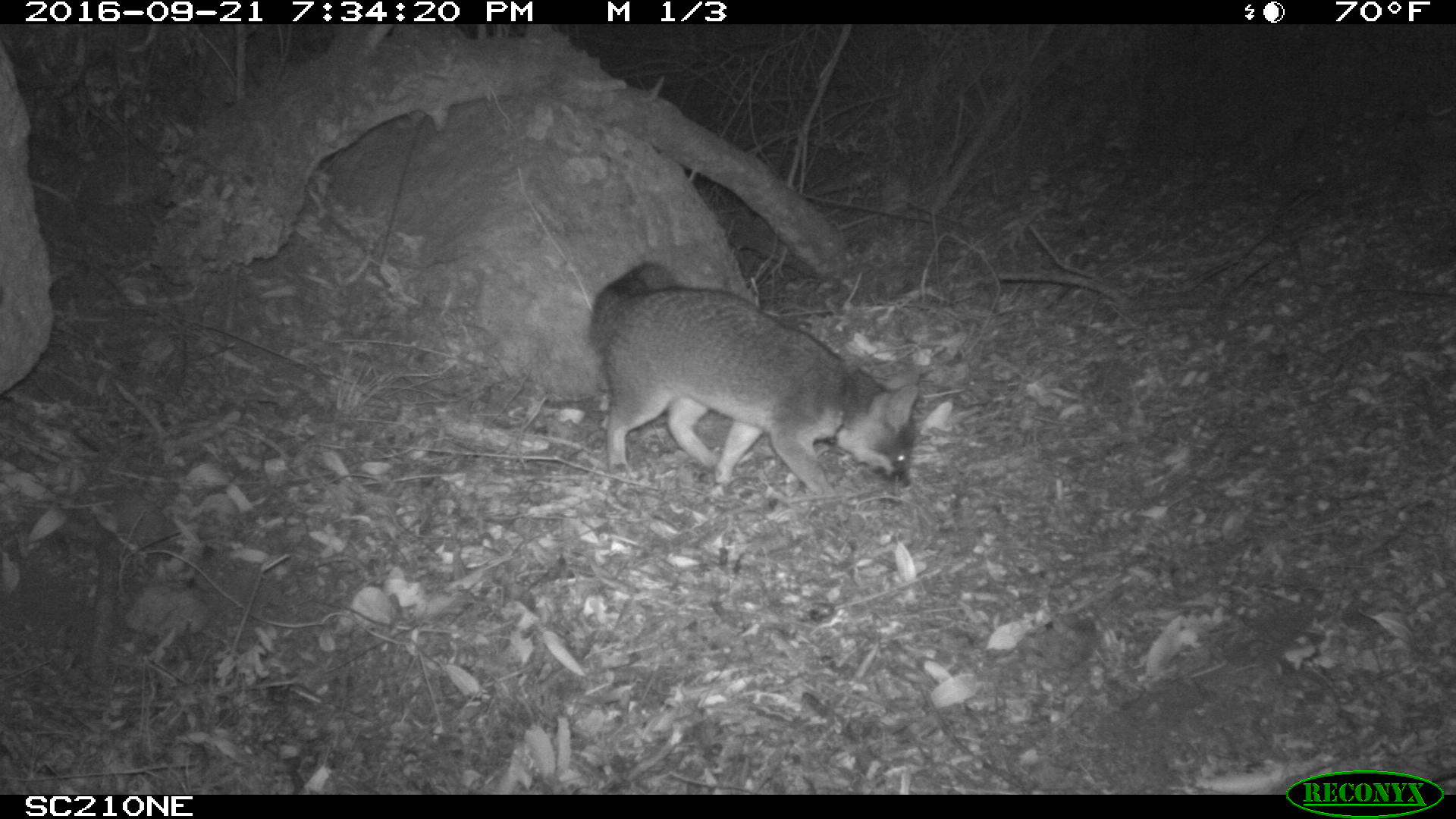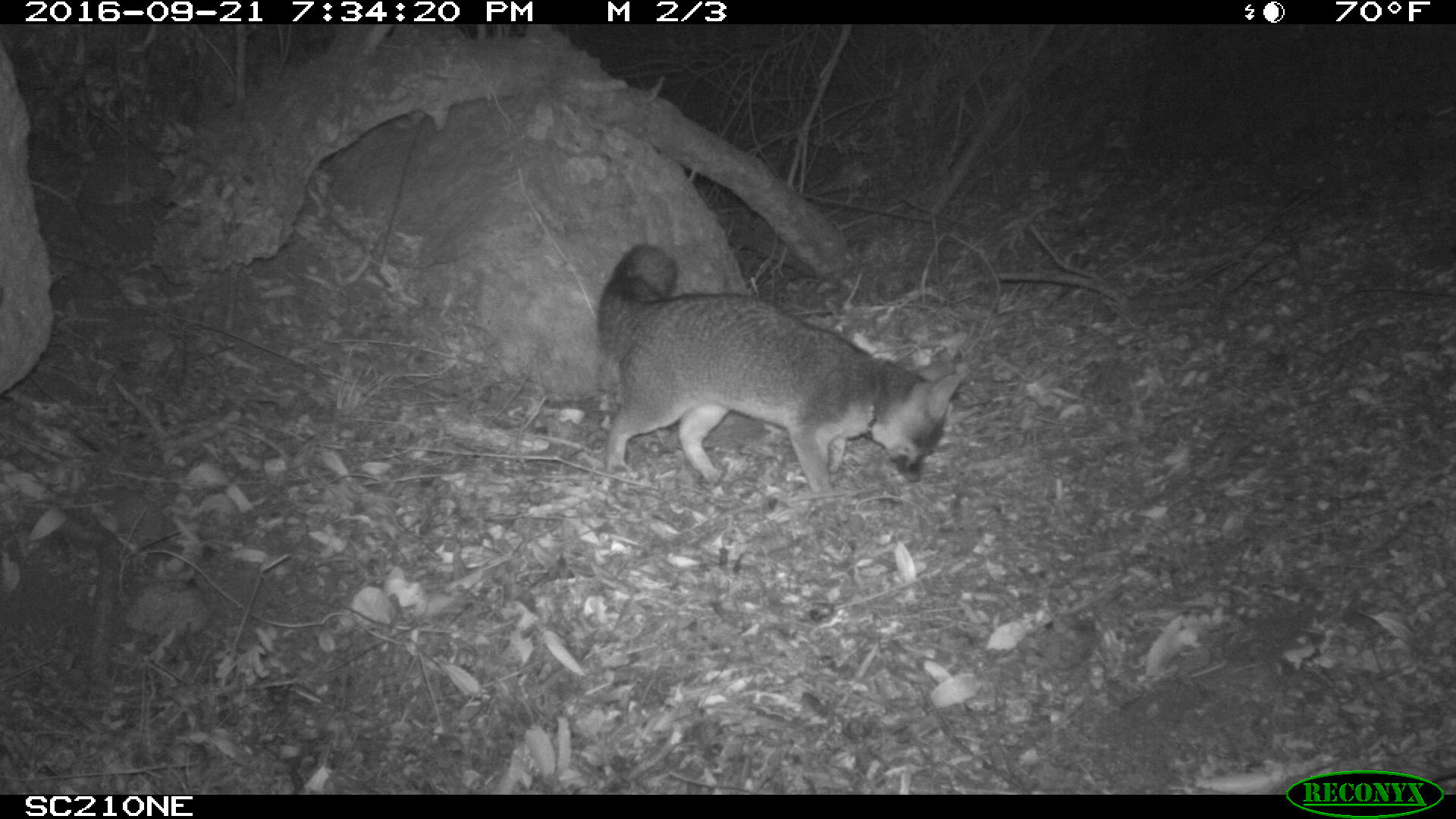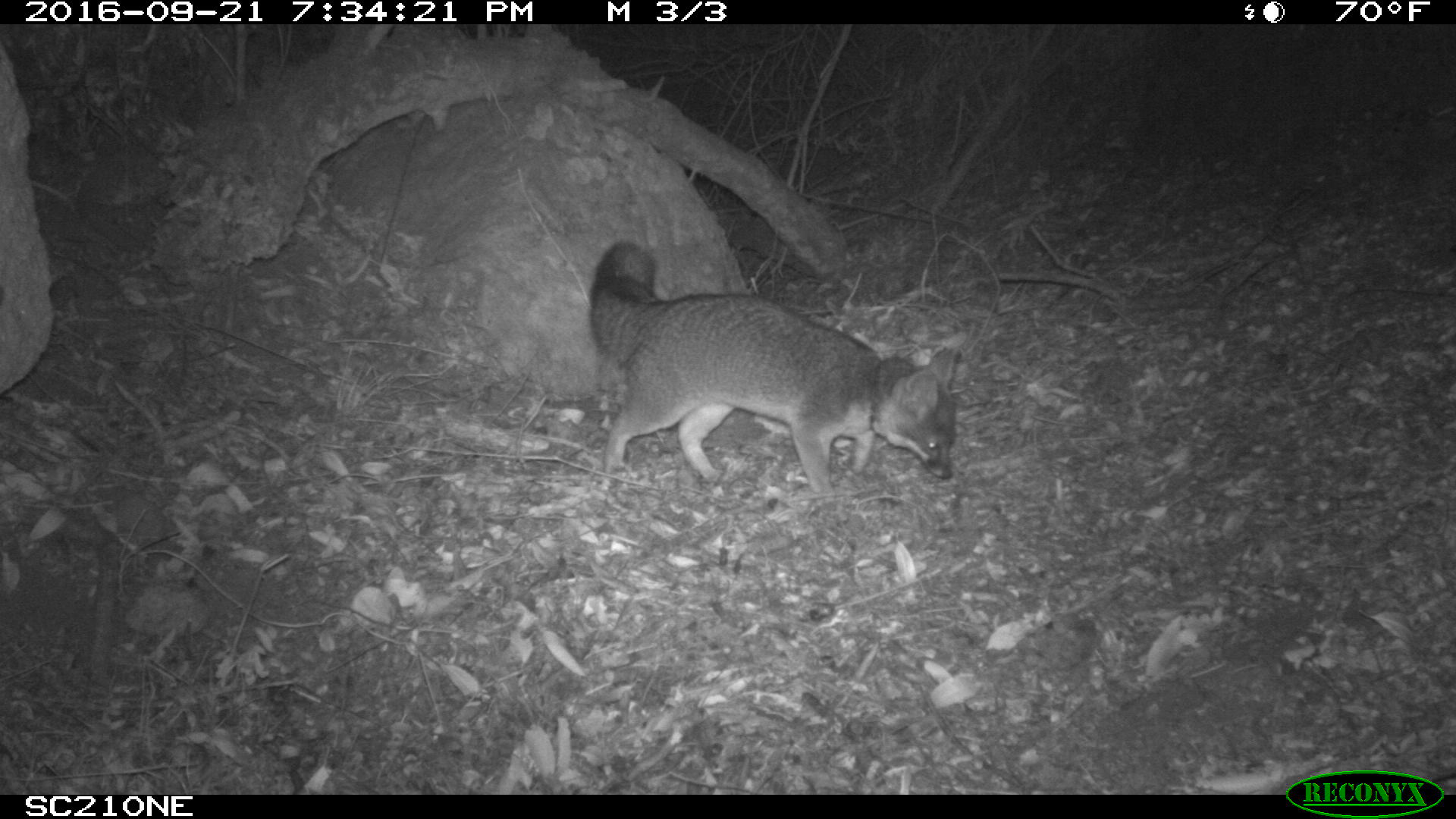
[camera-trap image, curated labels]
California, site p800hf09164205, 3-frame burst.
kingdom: Animalia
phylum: Chordata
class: Mammalia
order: Carnivora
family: Canidae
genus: Urocyon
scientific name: Urocyon littoralis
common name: island fox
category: fox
Fox (island fox) (Urocyon littoralis).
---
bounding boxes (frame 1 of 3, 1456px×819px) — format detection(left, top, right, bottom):
fox: detection(587, 261, 920, 495)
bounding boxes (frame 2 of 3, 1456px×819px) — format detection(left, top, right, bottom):
fox: detection(597, 242, 959, 502)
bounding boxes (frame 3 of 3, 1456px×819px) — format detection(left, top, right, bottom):
fox: detection(590, 241, 956, 507)